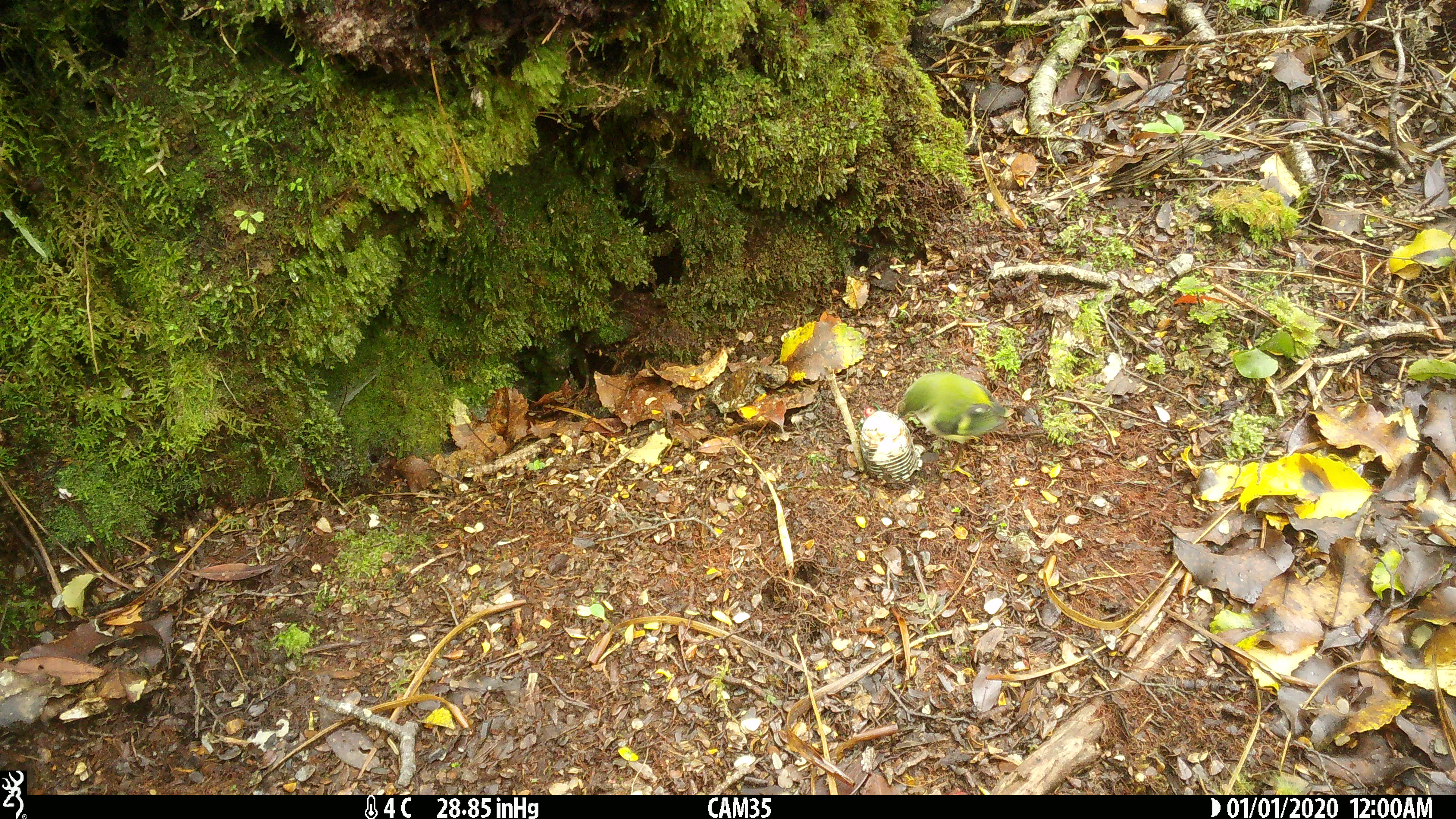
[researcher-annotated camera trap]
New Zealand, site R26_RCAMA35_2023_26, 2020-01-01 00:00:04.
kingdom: Animalia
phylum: Chordata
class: Aves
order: Passeriformes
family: Acanthisittidae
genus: Acanthisitta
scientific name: Acanthisitta chloris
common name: rifleman